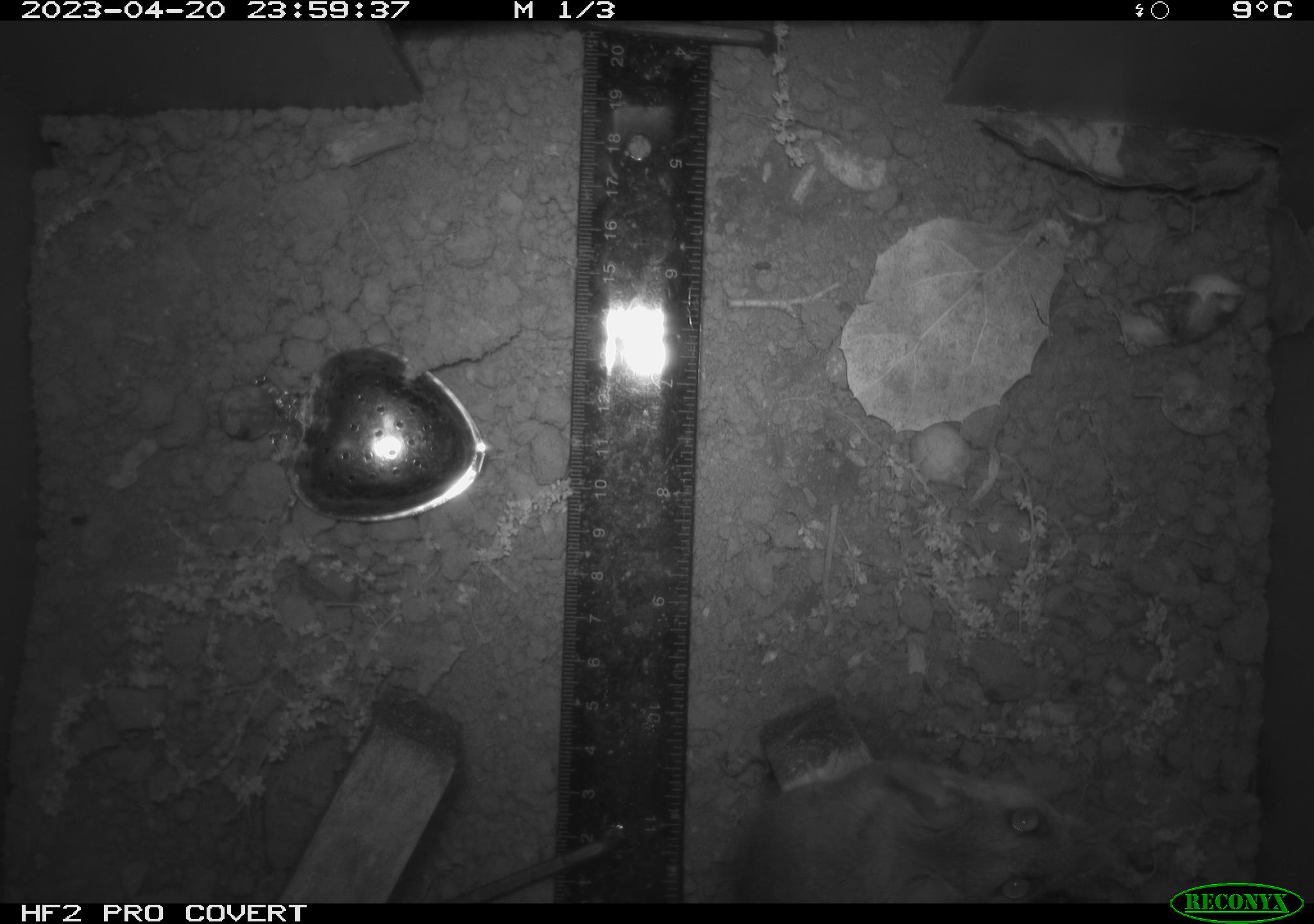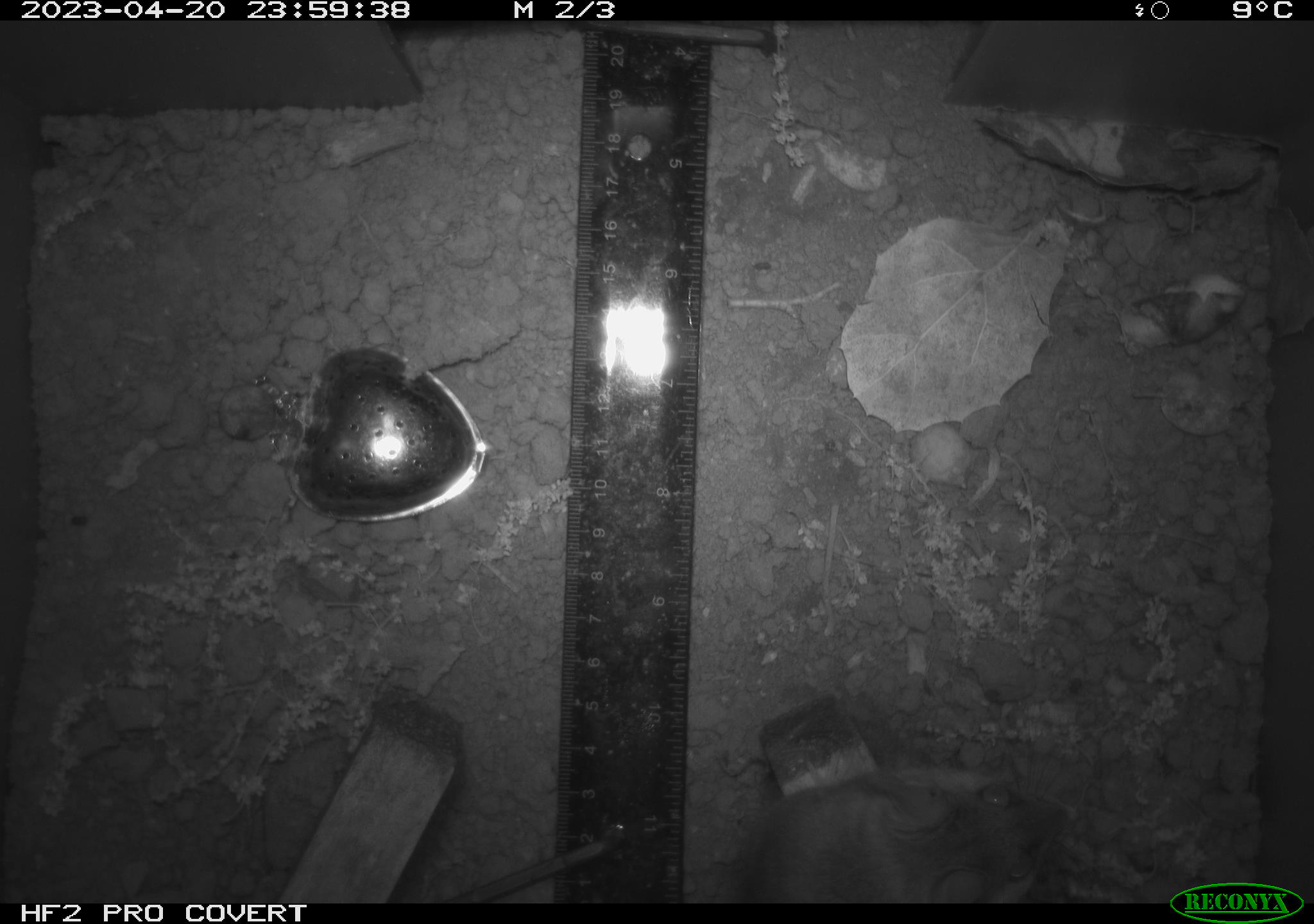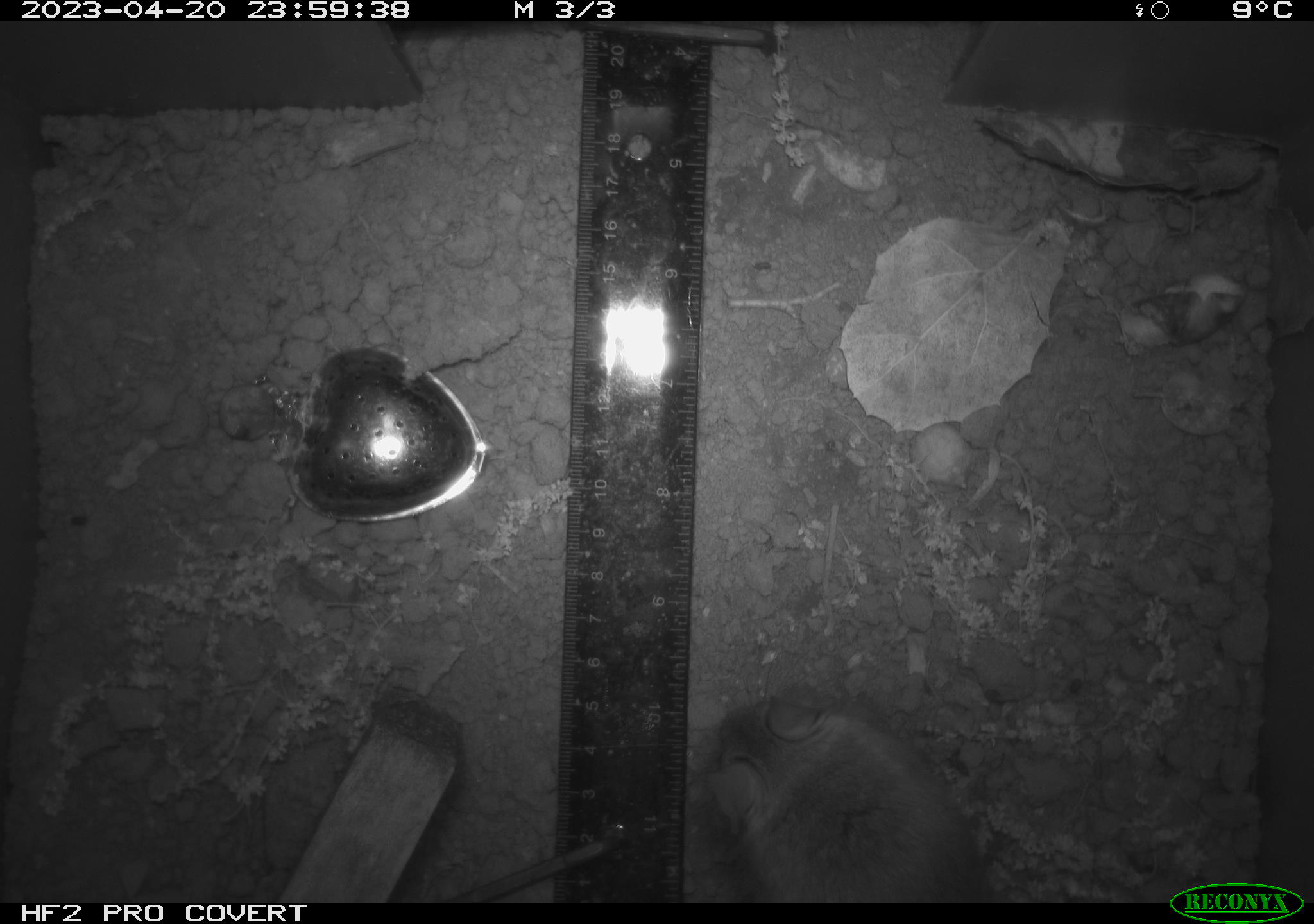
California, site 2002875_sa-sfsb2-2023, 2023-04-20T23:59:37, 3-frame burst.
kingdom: Animalia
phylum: Chordata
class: Mammalia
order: Rodentia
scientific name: Rodentia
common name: mouse species